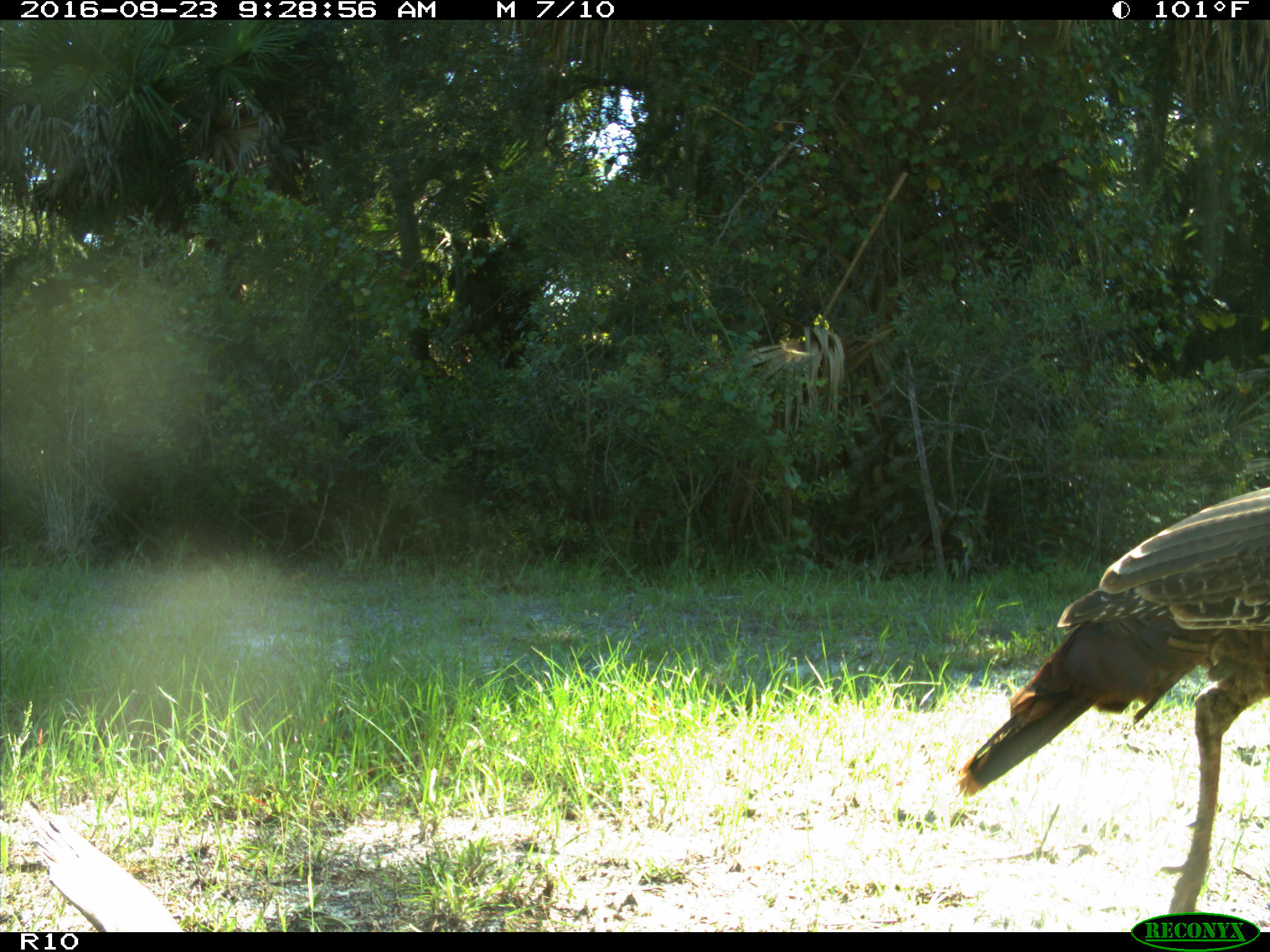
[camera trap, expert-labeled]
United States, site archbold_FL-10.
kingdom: Animalia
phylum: Chordata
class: Aves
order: Galliformes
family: Phasianidae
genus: Meleagris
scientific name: Meleagris gallopavo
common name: wild turkey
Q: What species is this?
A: Meleagris gallopavo (wild turkey).